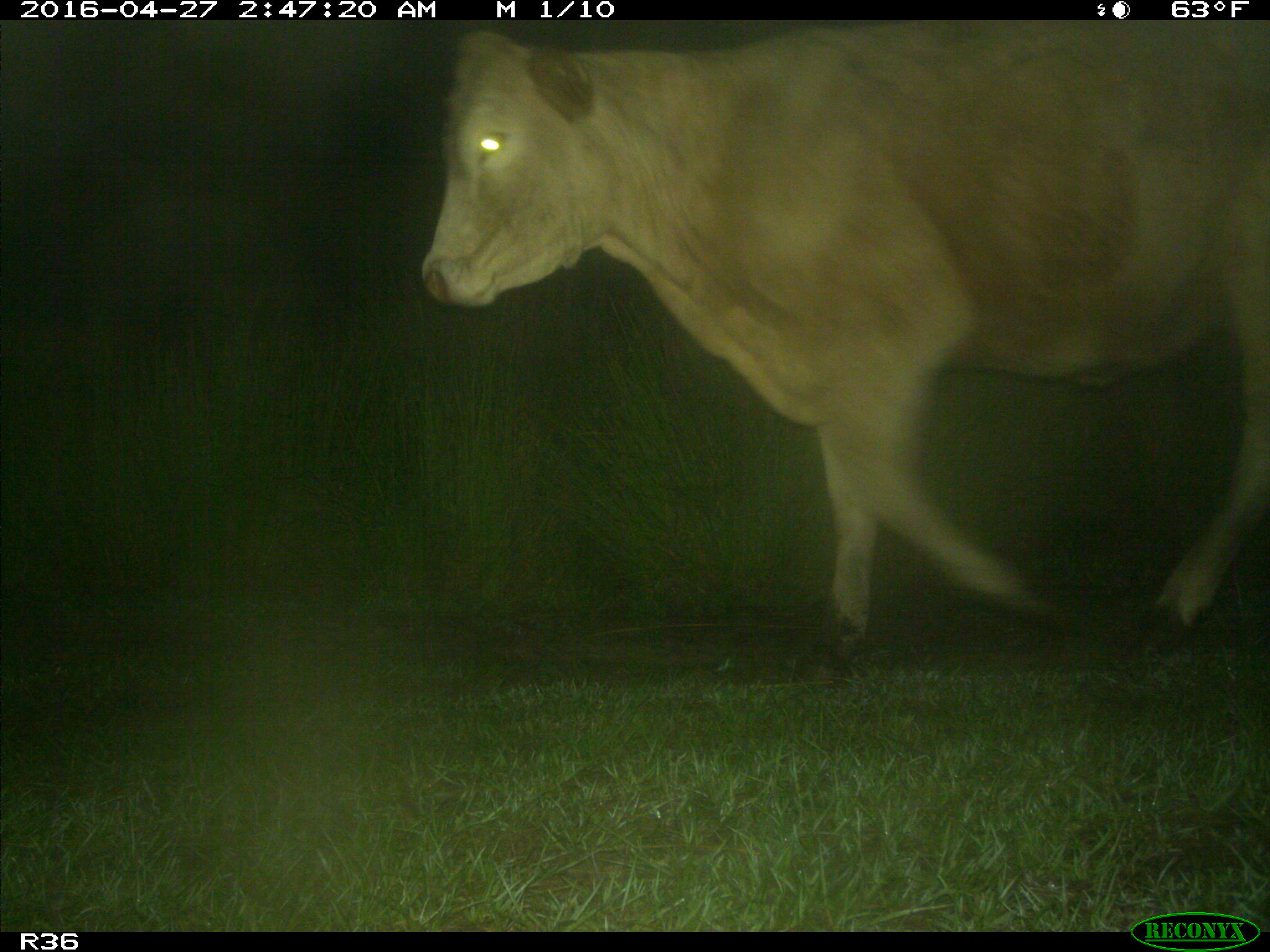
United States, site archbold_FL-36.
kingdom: Animalia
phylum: Chordata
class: Mammalia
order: Artiodactyla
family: Bovidae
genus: Bos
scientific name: Bos taurus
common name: domestic cow